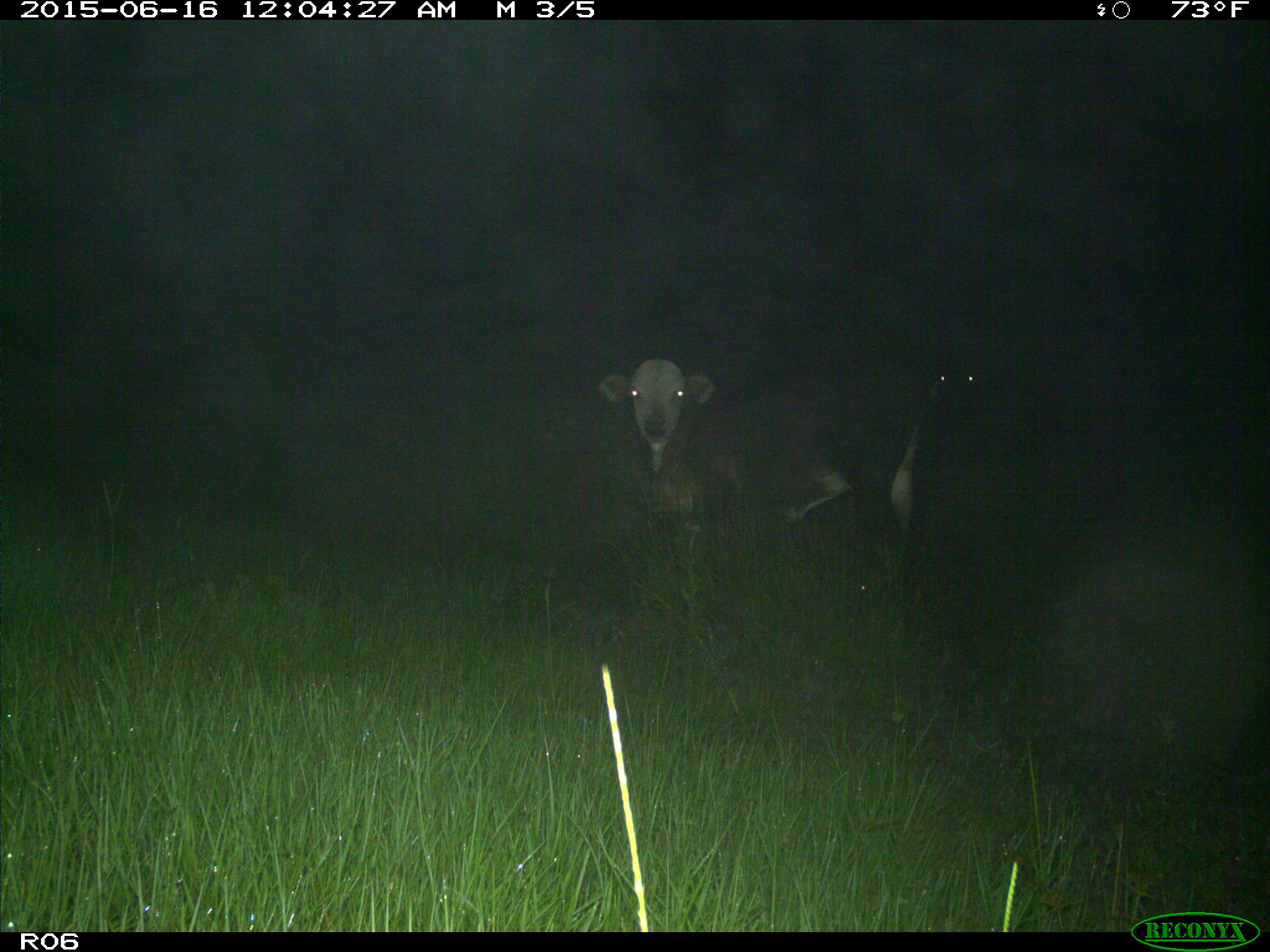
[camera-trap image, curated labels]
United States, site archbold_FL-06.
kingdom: Animalia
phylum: Chordata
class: Mammalia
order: Artiodactyla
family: Bovidae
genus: Bos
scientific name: Bos taurus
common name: domestic cow